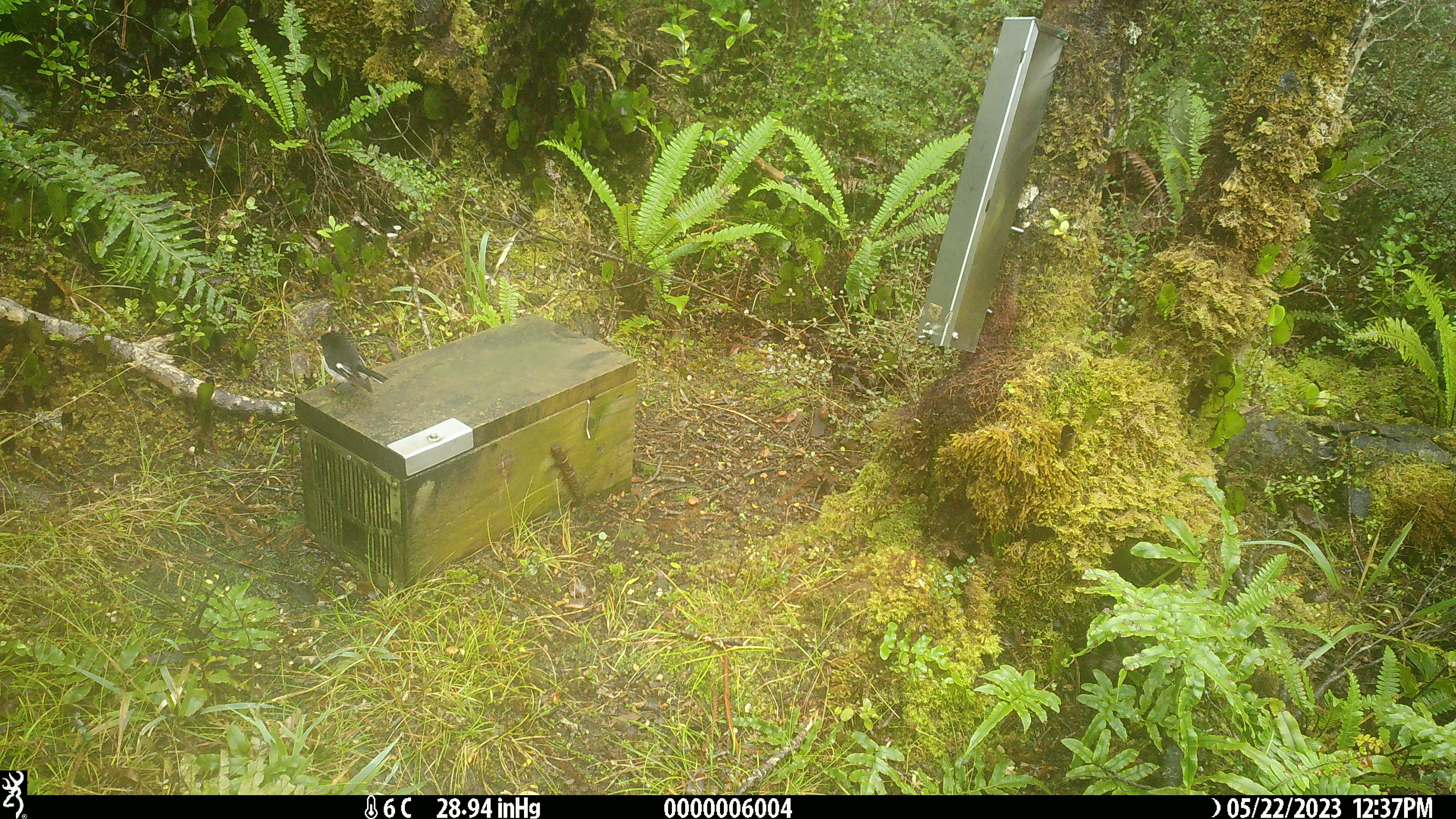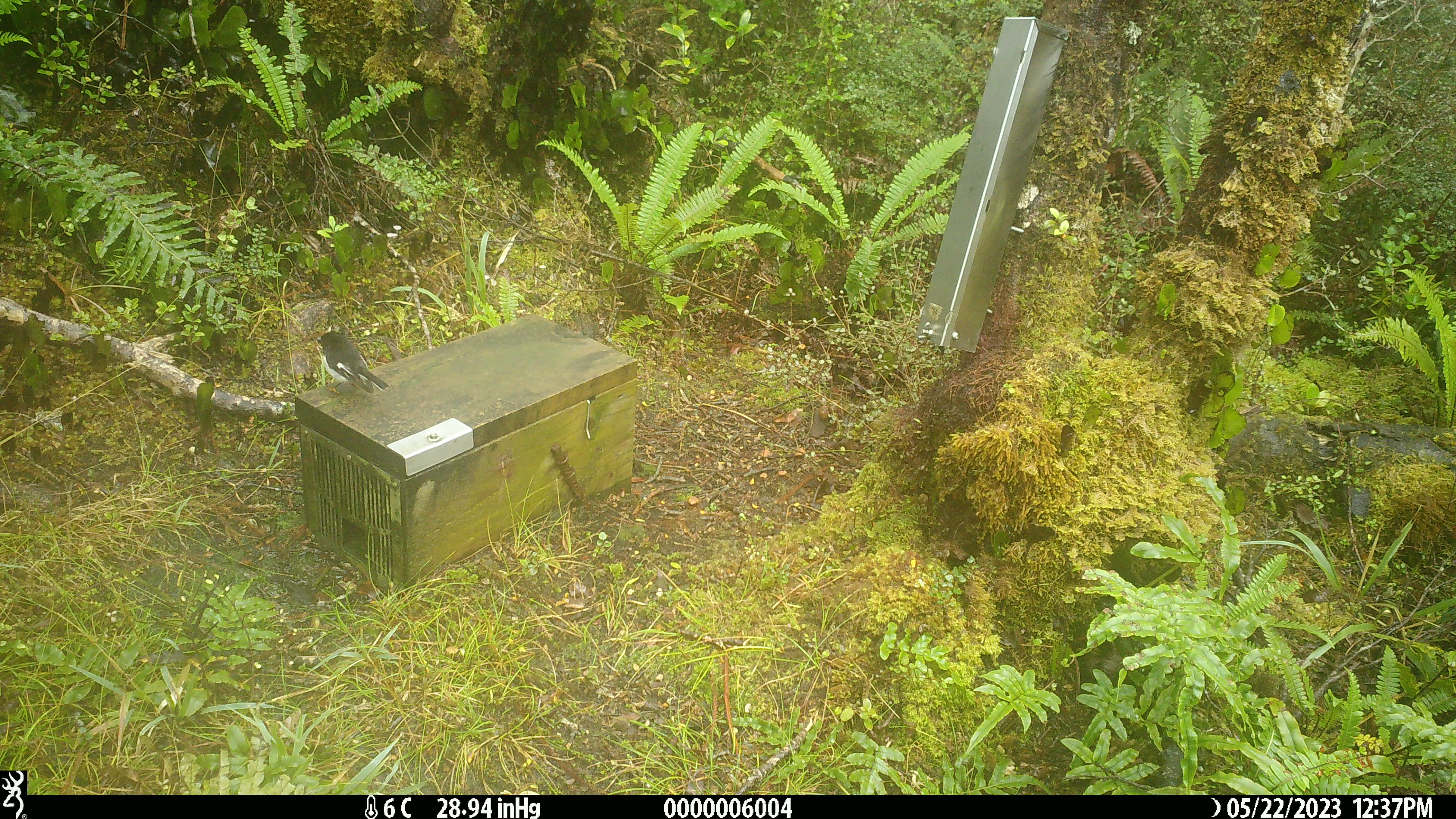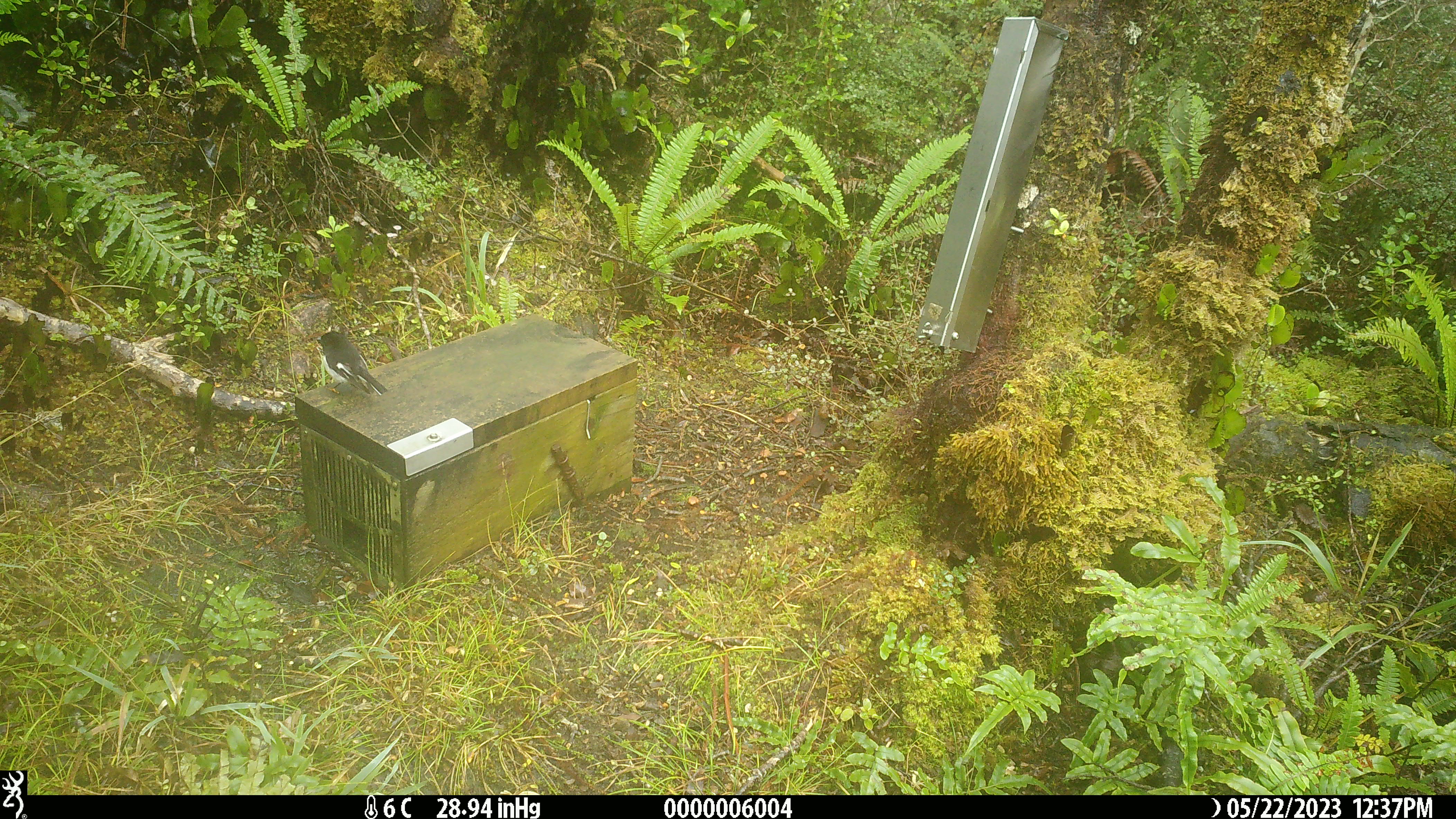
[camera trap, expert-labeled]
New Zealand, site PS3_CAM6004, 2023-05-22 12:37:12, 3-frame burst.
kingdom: Animalia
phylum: Chordata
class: Aves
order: Passeriformes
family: Petroicidae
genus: Petroica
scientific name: Petroica macrocephala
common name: tomtit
Tomtit (Petroica macrocephala).